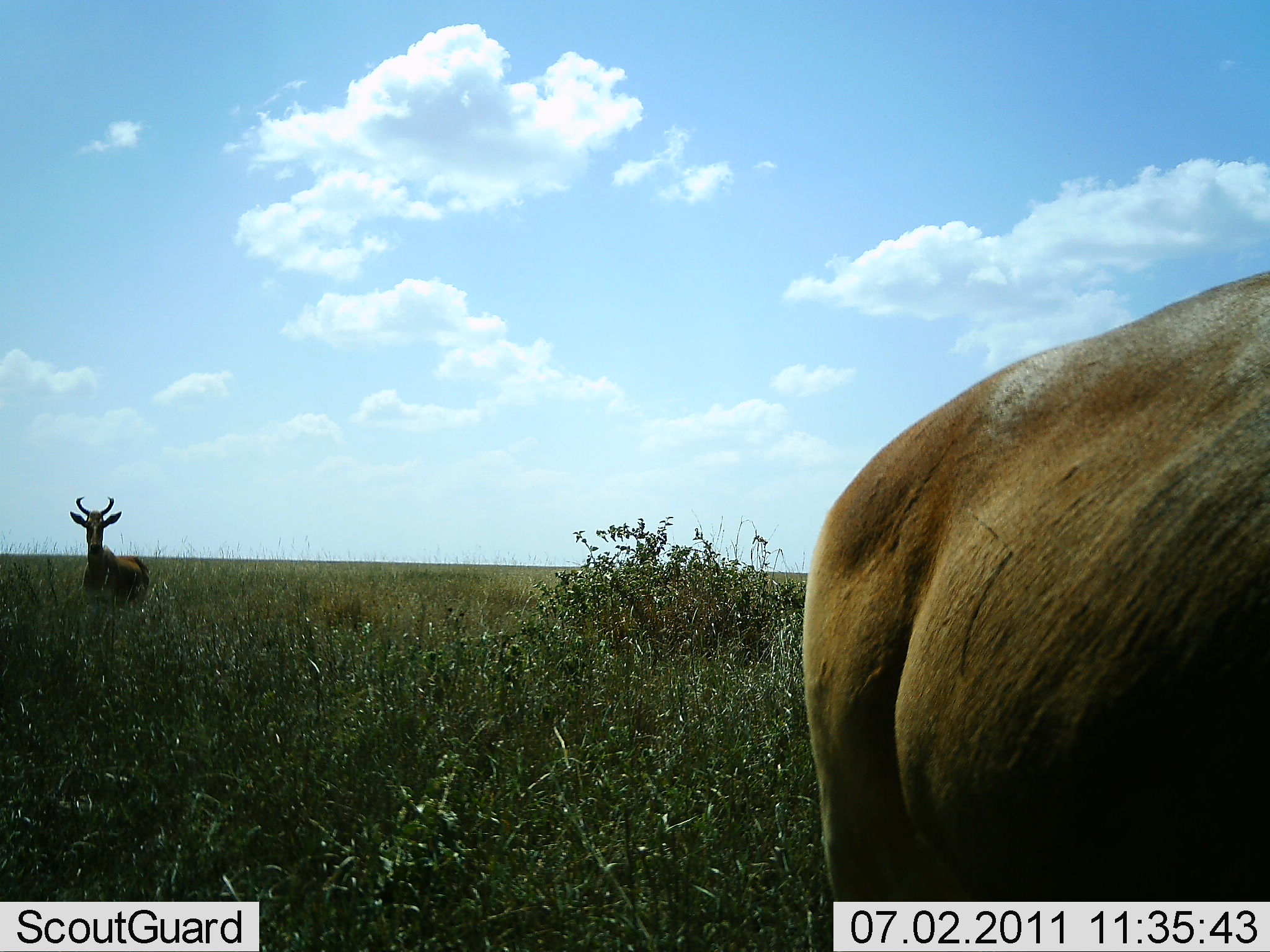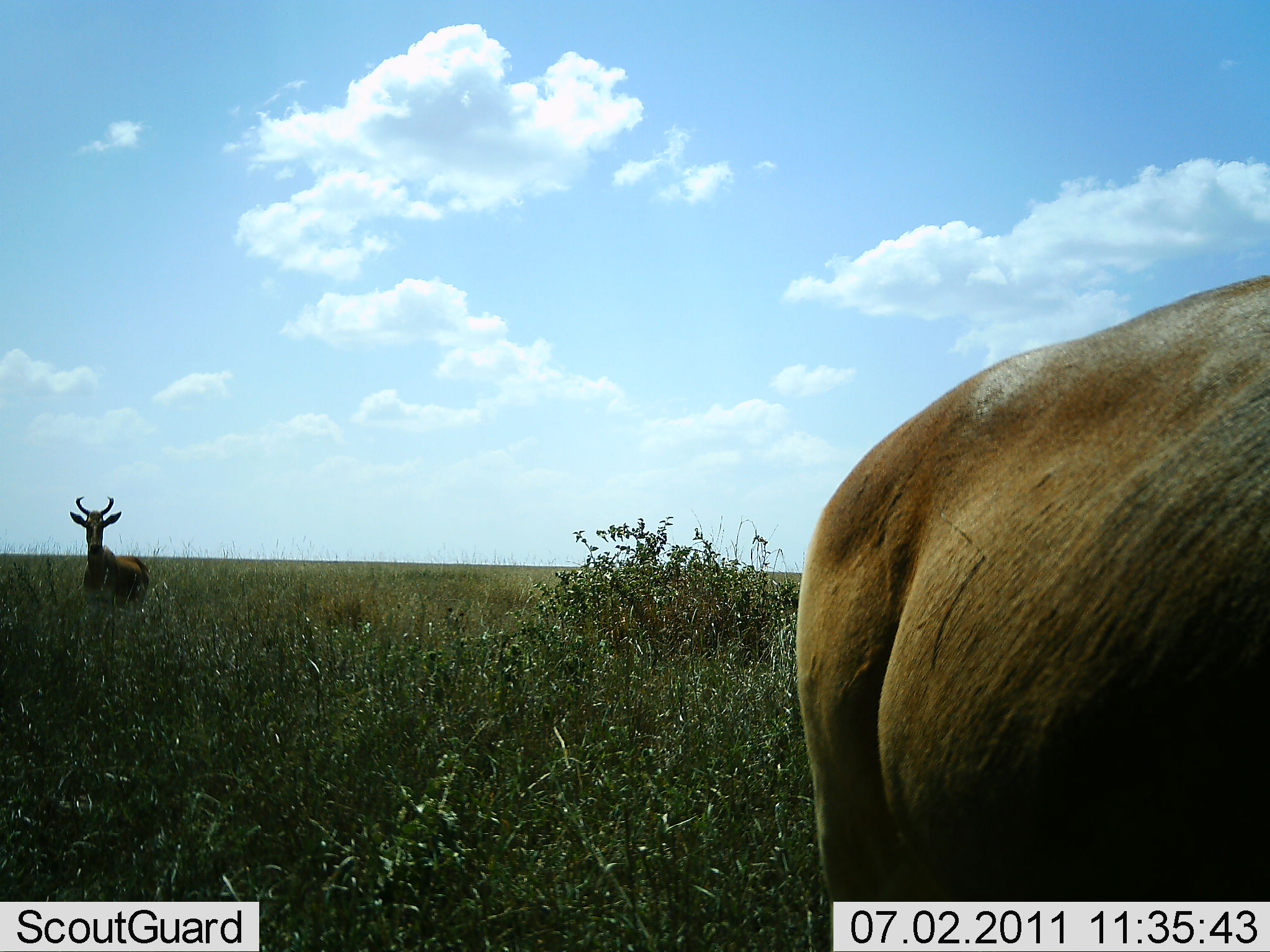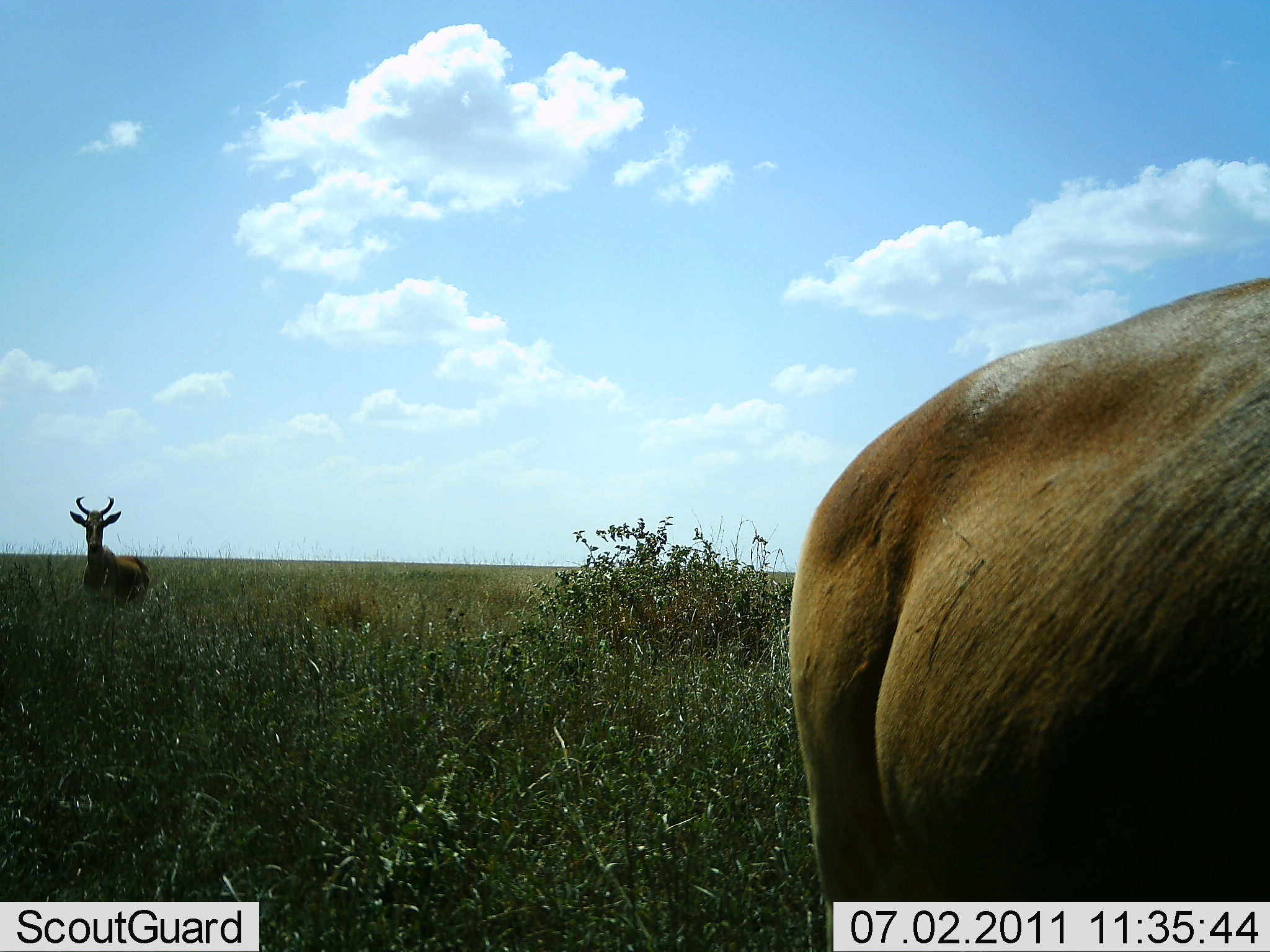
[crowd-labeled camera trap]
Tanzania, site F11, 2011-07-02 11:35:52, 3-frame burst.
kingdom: Animalia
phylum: Chordata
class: Mammalia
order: Artiodactyla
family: Bovidae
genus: Alcelaphus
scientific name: Alcelaphus buselaphus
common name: hartebeest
Hartebeest (Alcelaphus buselaphus), count 2. Behavior (volunteer vote fractions): standing 90%, resting 0%, moving 10%, interacting 0%. Young present (vote fraction): 0%. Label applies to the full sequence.